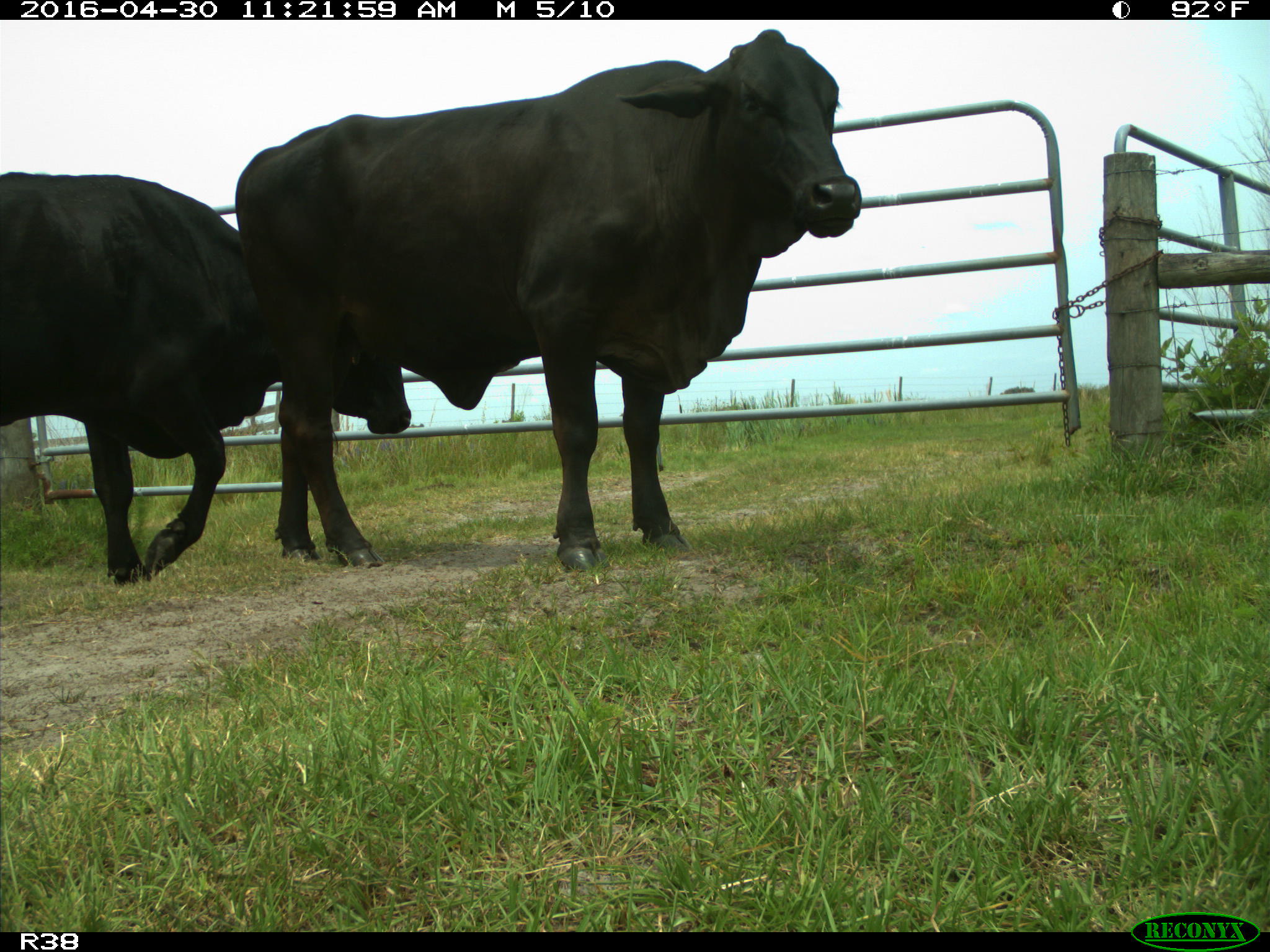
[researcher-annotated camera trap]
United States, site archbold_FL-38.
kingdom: Animalia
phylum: Chordata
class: Mammalia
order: Artiodactyla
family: Bovidae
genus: Bos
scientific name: Bos taurus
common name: domestic cow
Bos taurus (domestic cow).